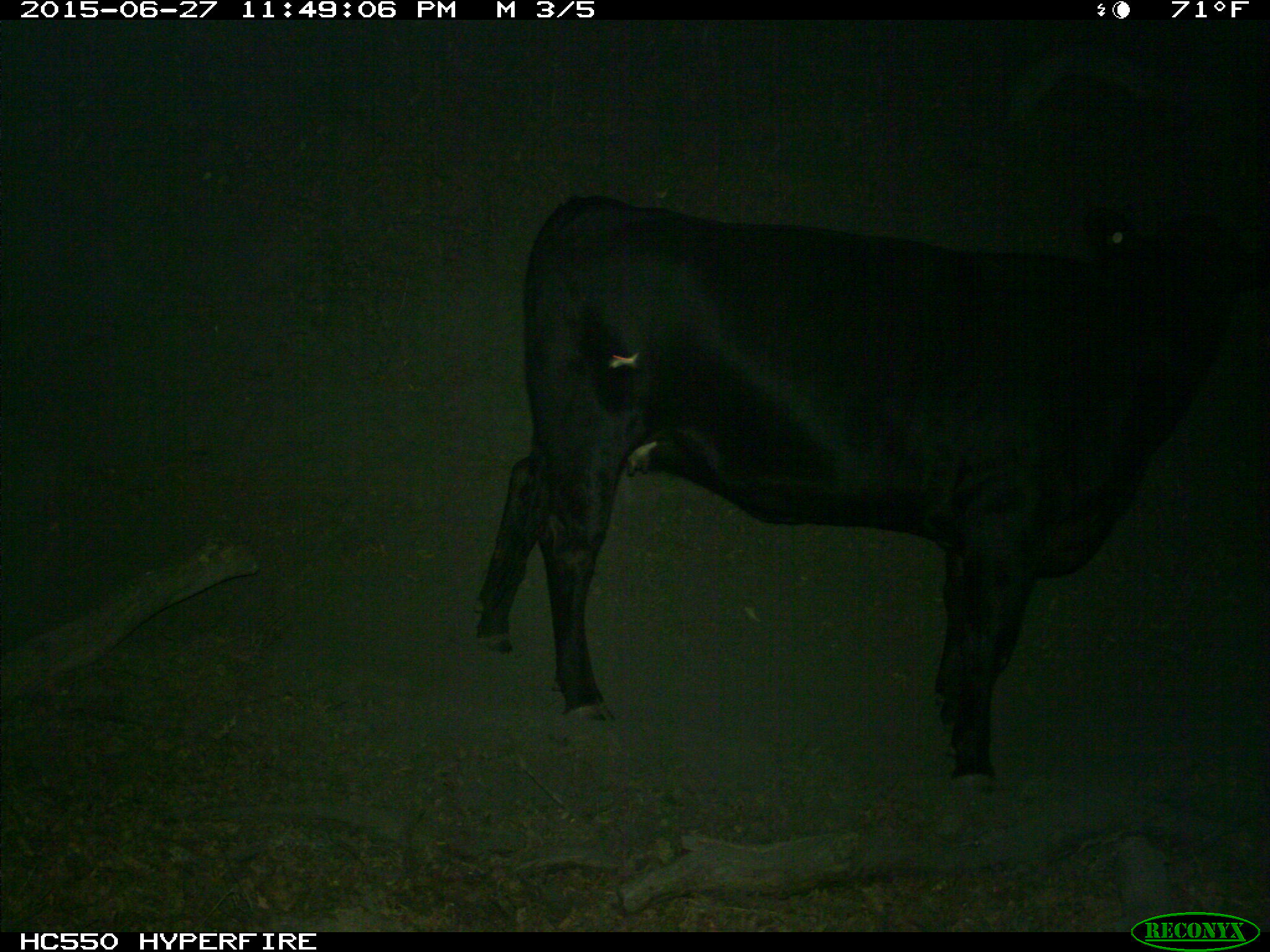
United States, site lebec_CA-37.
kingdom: Animalia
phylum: Chordata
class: Mammalia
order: Artiodactyla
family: Bovidae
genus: Bos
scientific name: Bos taurus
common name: domestic cow